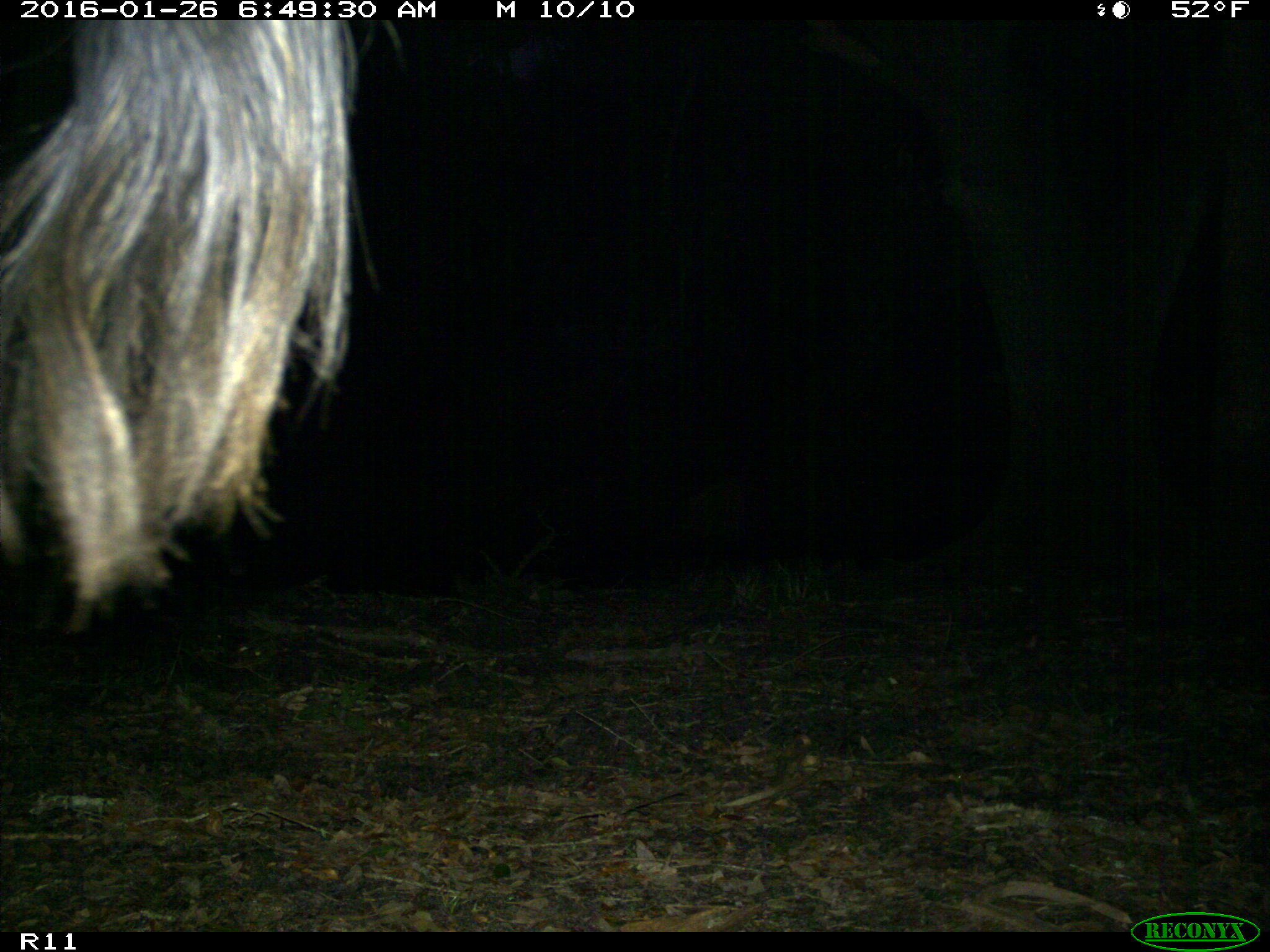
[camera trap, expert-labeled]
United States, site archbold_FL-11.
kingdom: Animalia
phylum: Chordata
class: Mammalia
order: Artiodactyla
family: Bovidae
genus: Bos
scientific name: Bos taurus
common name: domestic cow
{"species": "Bos taurus (domestic cow)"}